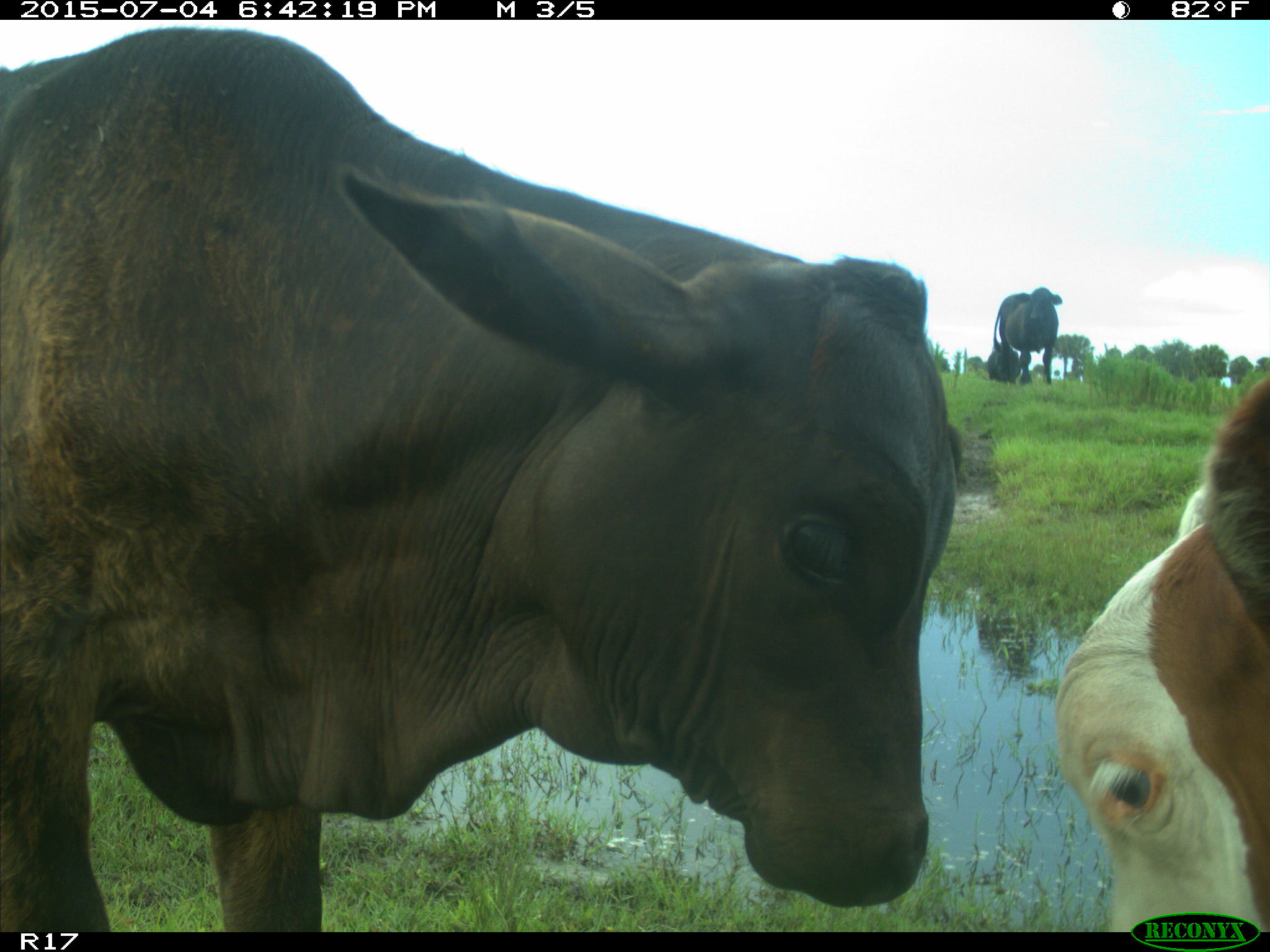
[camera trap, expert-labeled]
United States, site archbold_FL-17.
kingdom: Animalia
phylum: Chordata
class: Mammalia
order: Artiodactyla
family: Bovidae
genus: Bos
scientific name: Bos taurus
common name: domestic cow